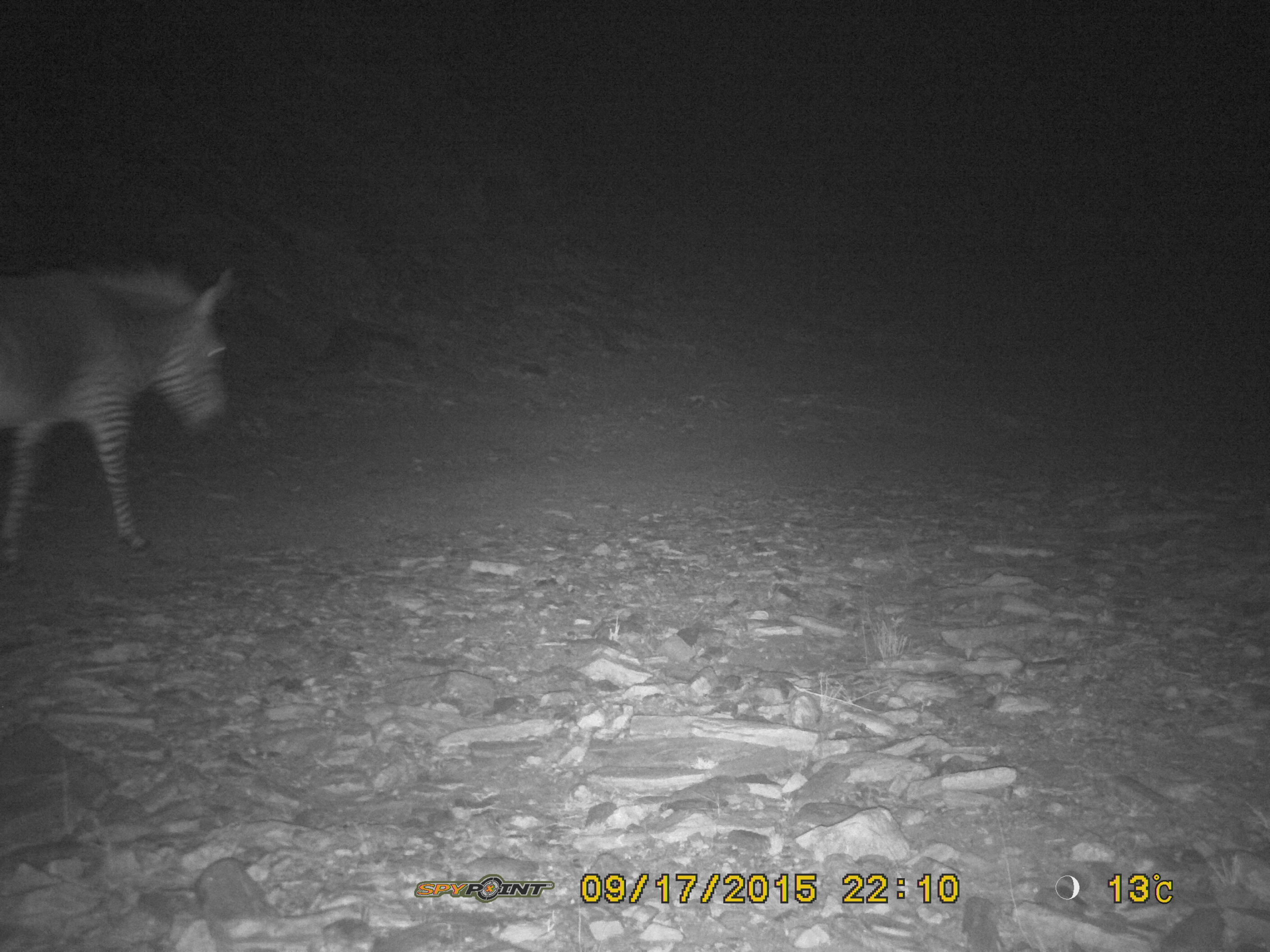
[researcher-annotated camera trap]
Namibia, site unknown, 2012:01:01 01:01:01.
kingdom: Animalia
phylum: Chordata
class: Mammalia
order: Perissodactyla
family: Equidae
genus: Equus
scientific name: Equus zebra hartmannae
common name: hartmann's mountain zebra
Equus zebra hartmannae (hartmann's mountain zebra).